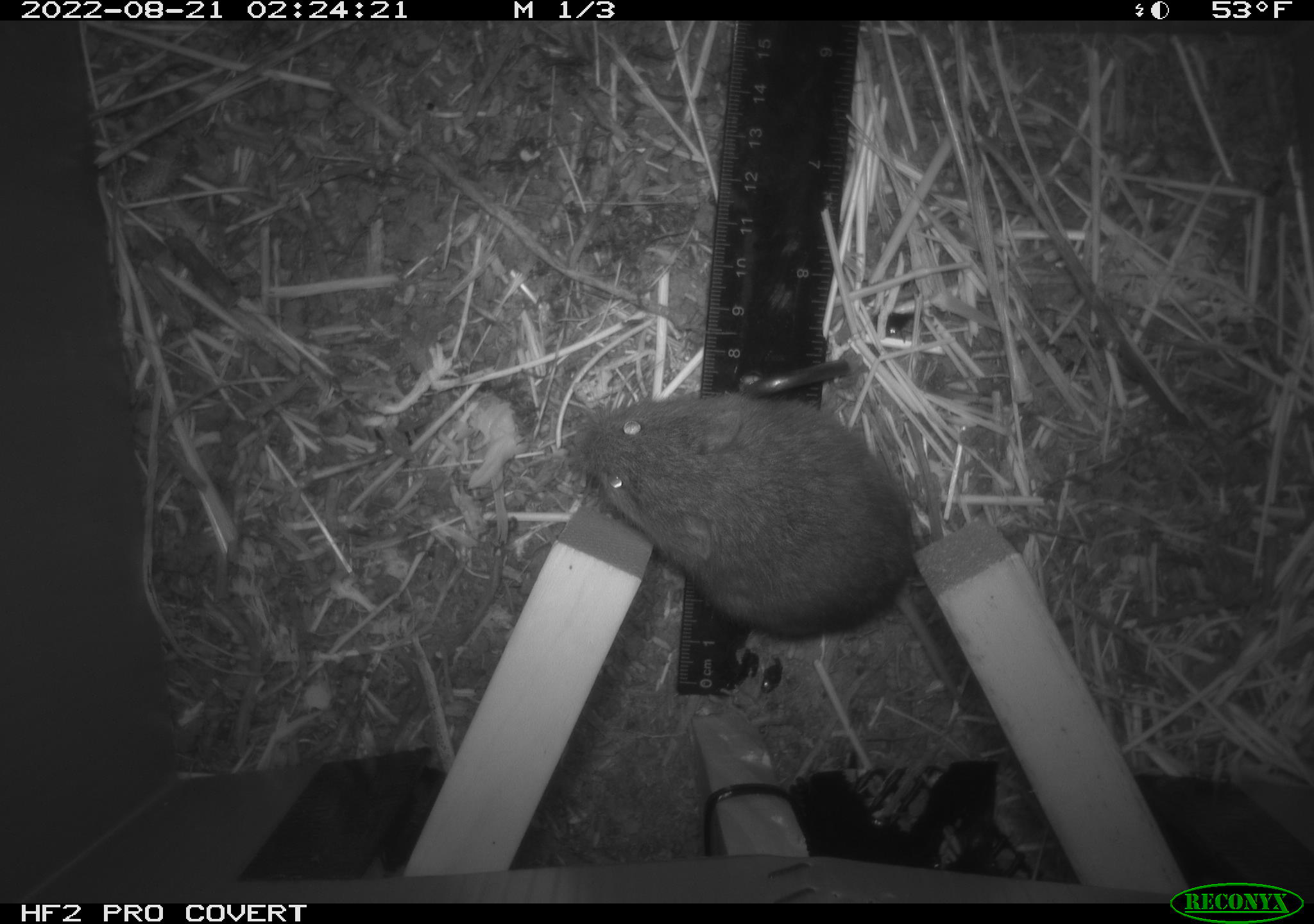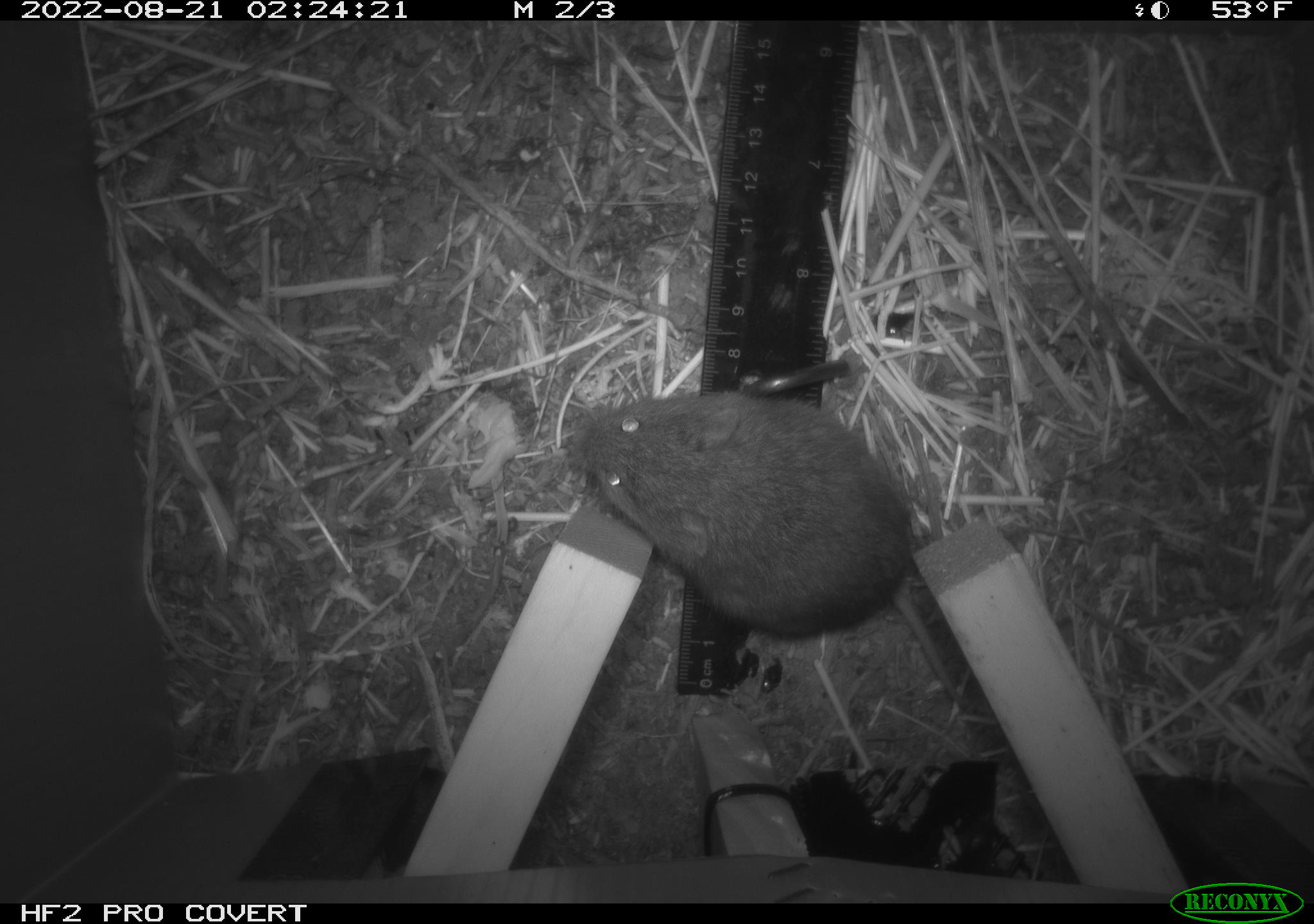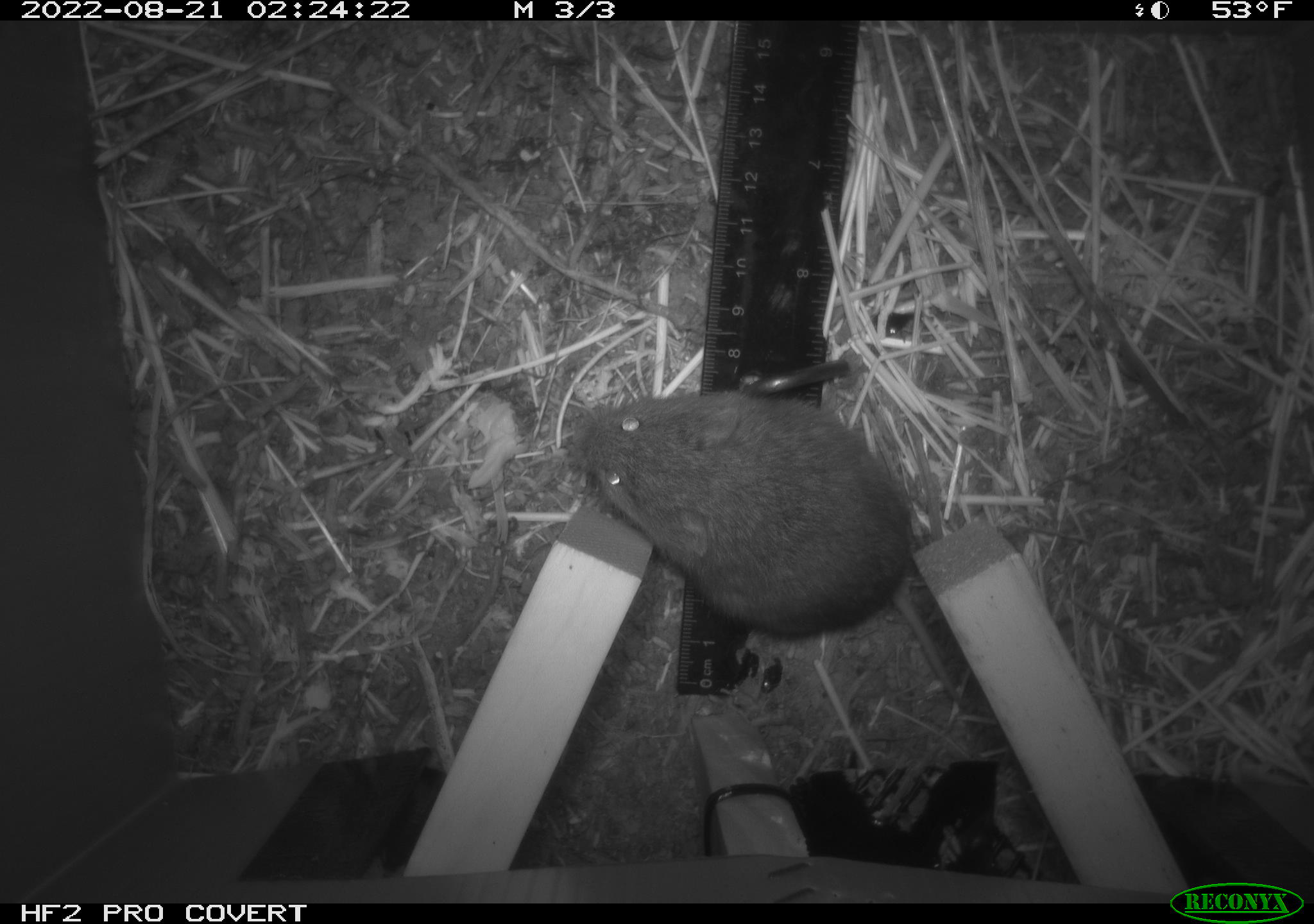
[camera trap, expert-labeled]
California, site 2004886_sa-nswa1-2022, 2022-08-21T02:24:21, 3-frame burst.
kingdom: Animalia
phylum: Chordata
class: Mammalia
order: Rodentia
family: Cricetidae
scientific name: Cricetidae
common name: hamsters, voles, lemmings, and allies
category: cricetidae family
Cricetidae family (hamsters, voles, lemmings, and allies) (Cricetidae).